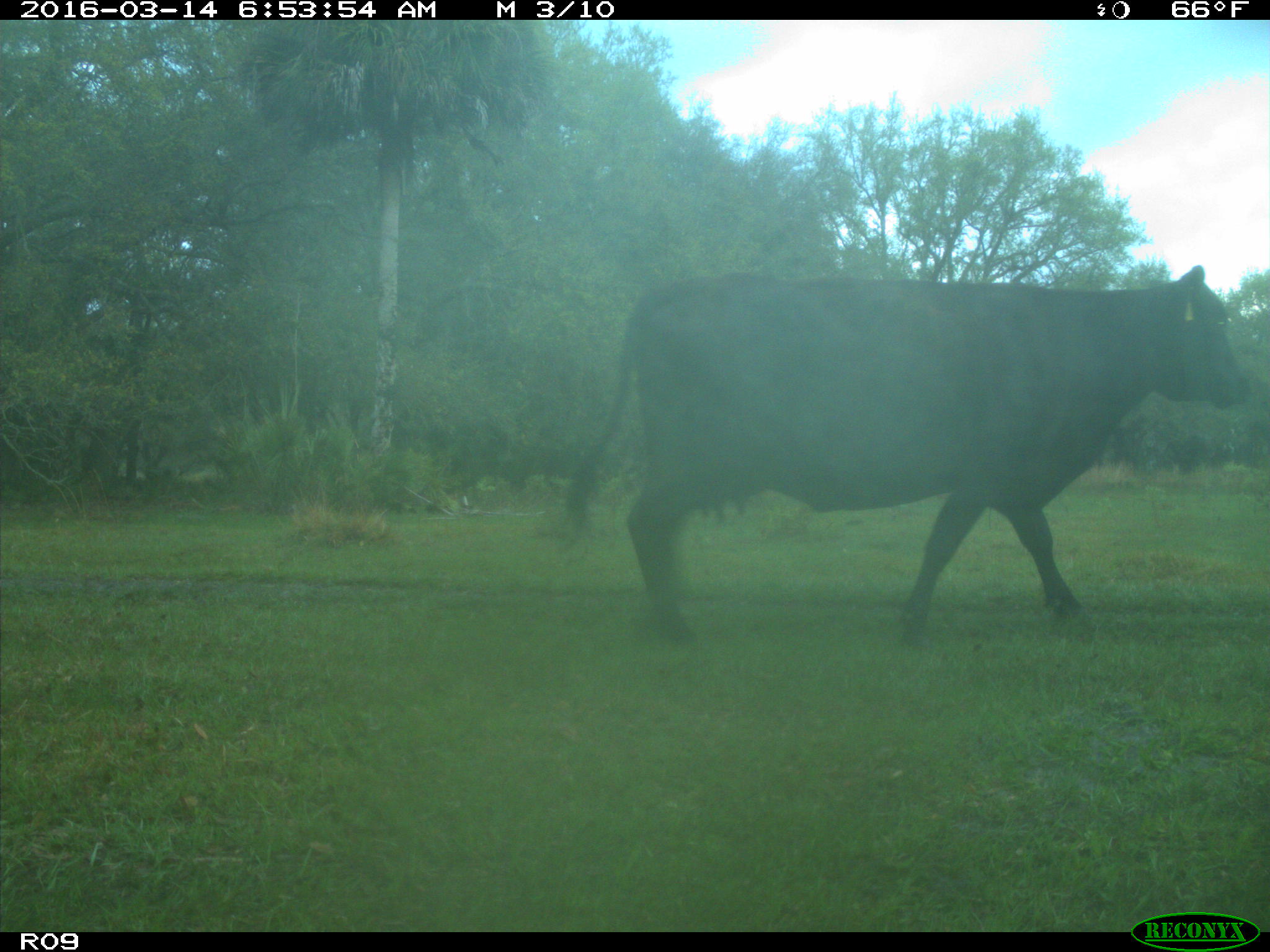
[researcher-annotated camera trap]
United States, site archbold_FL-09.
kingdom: Animalia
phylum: Chordata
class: Mammalia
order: Artiodactyla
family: Bovidae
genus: Bos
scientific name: Bos taurus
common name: domestic cow